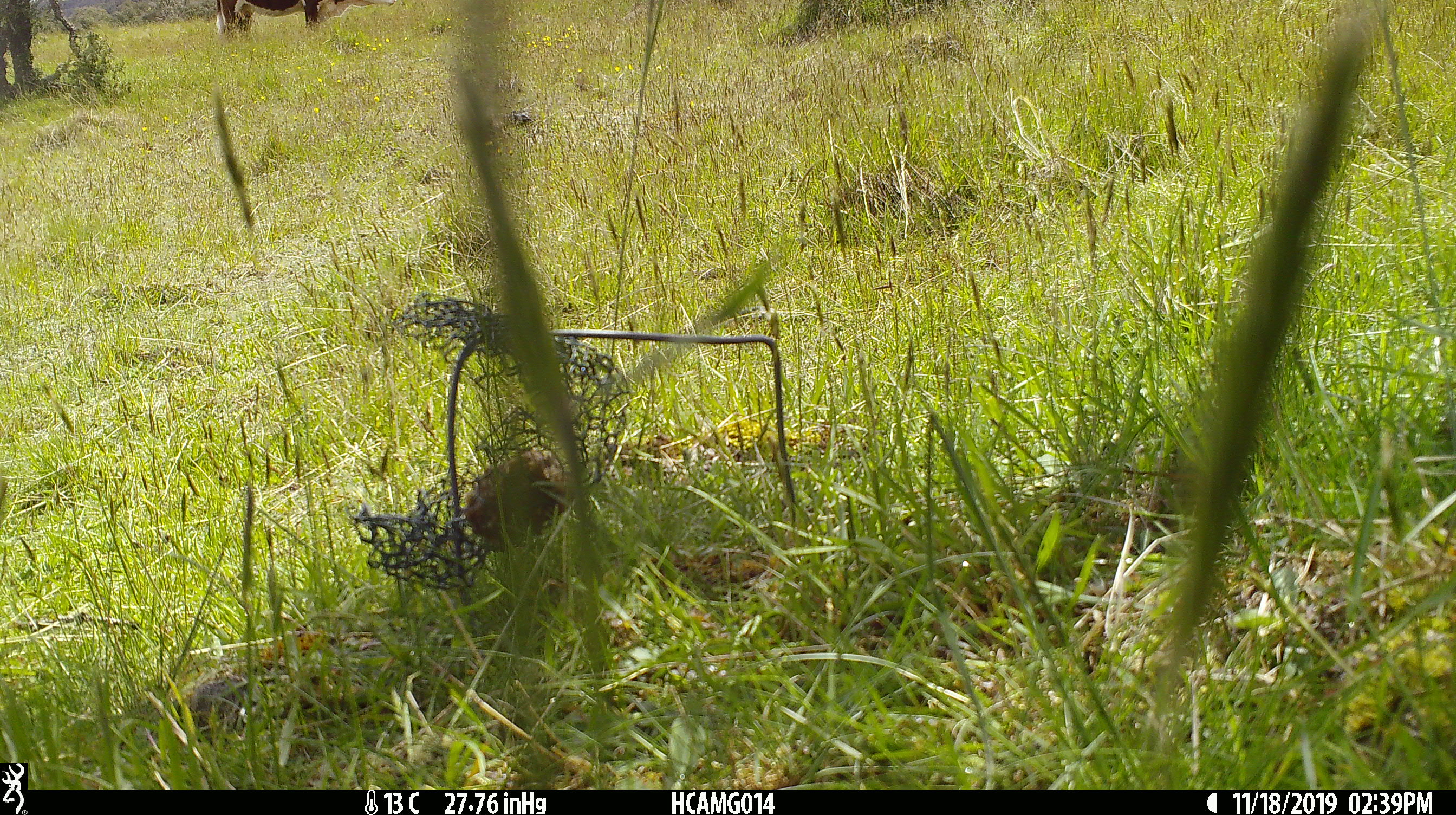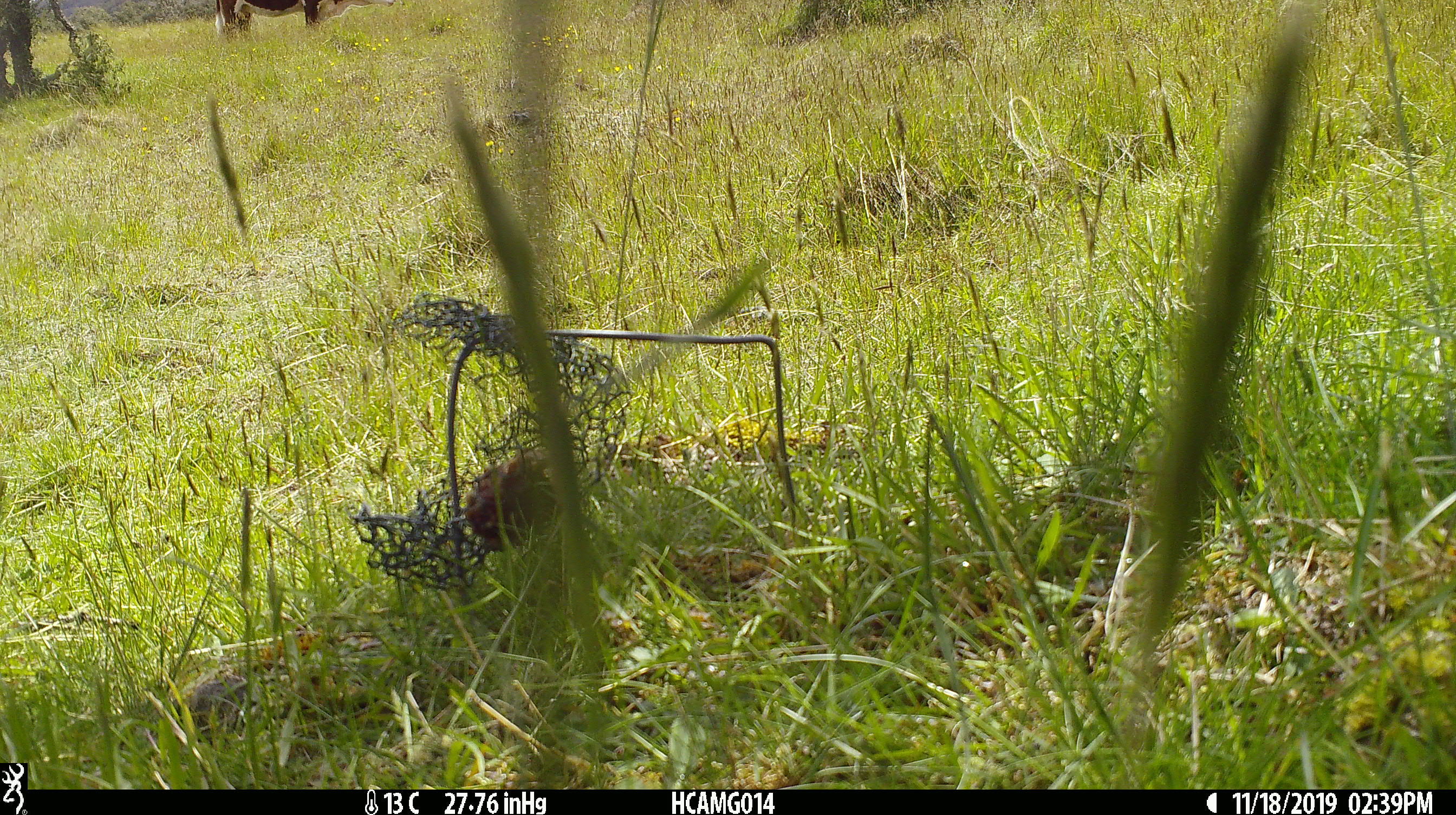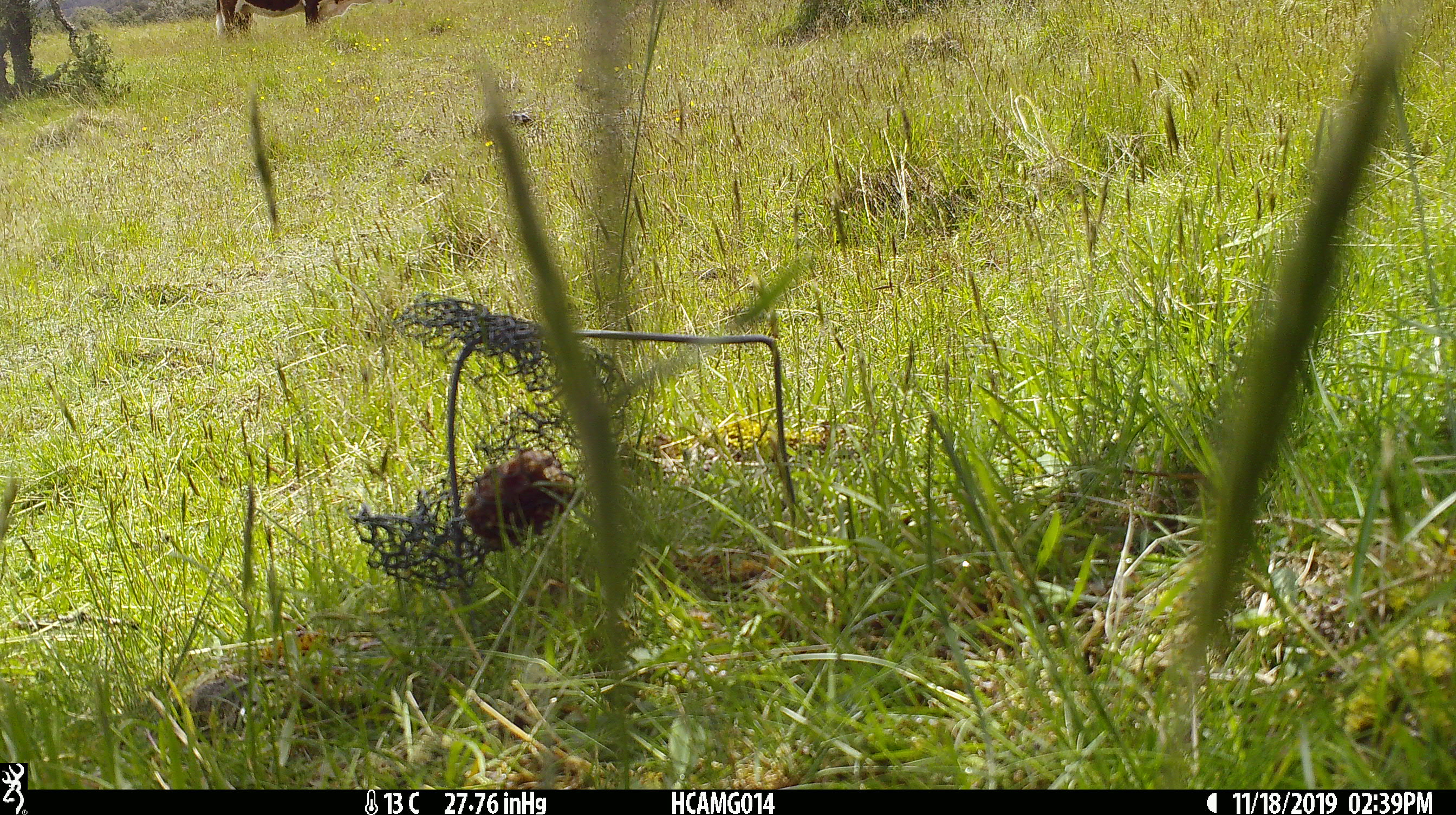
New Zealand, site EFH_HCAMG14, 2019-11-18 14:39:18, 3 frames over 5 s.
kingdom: Animalia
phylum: Chordata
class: Mammalia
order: Artiodactyla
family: Bovidae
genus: Bos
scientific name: Bos taurus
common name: domestic cow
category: cow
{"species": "cow (domestic cow) (Bos taurus)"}